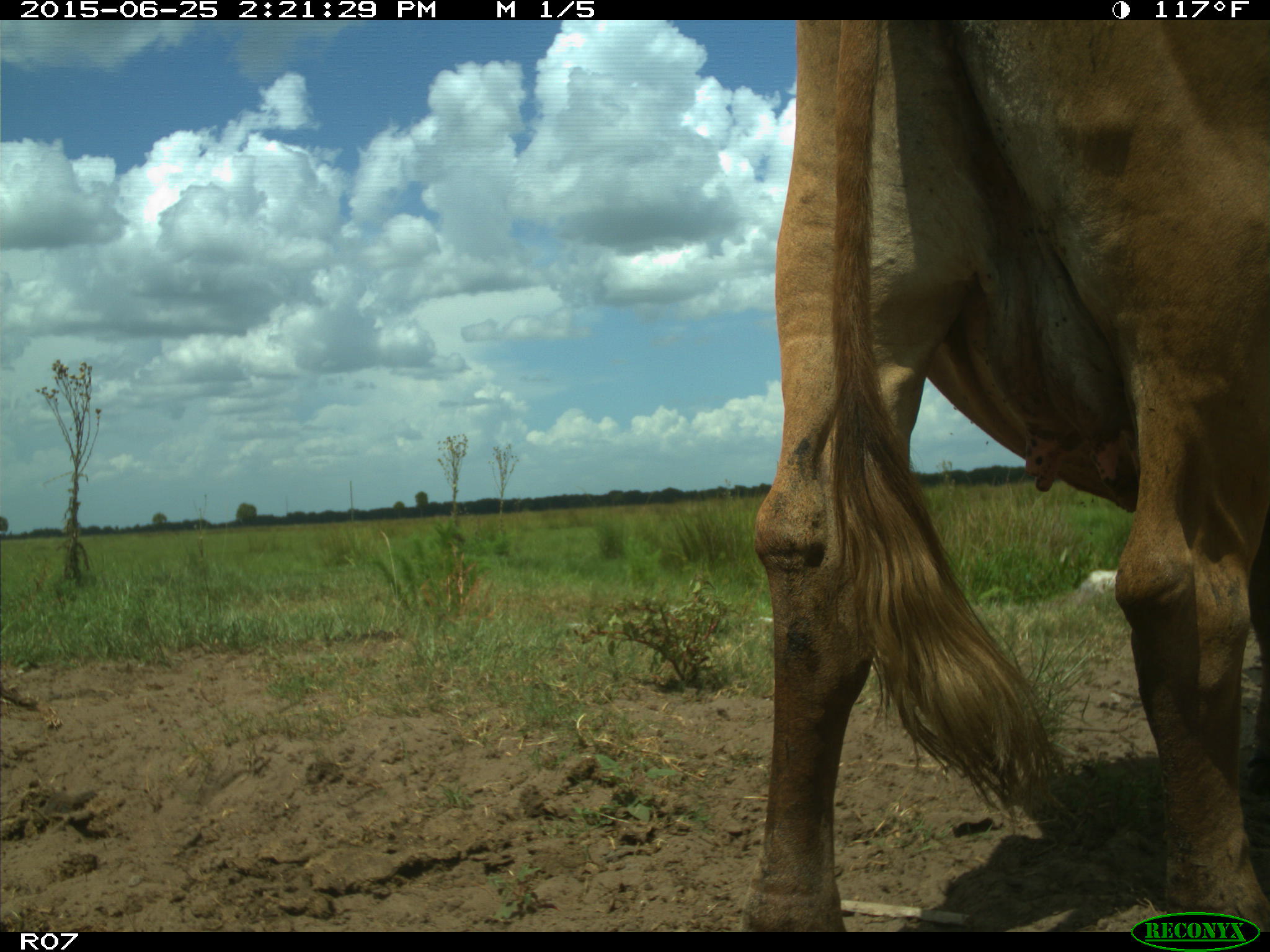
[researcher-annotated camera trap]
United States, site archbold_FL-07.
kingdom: Animalia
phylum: Chordata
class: Mammalia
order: Artiodactyla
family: Bovidae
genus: Bos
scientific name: Bos taurus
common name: domestic cow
Bos taurus (domestic cow).